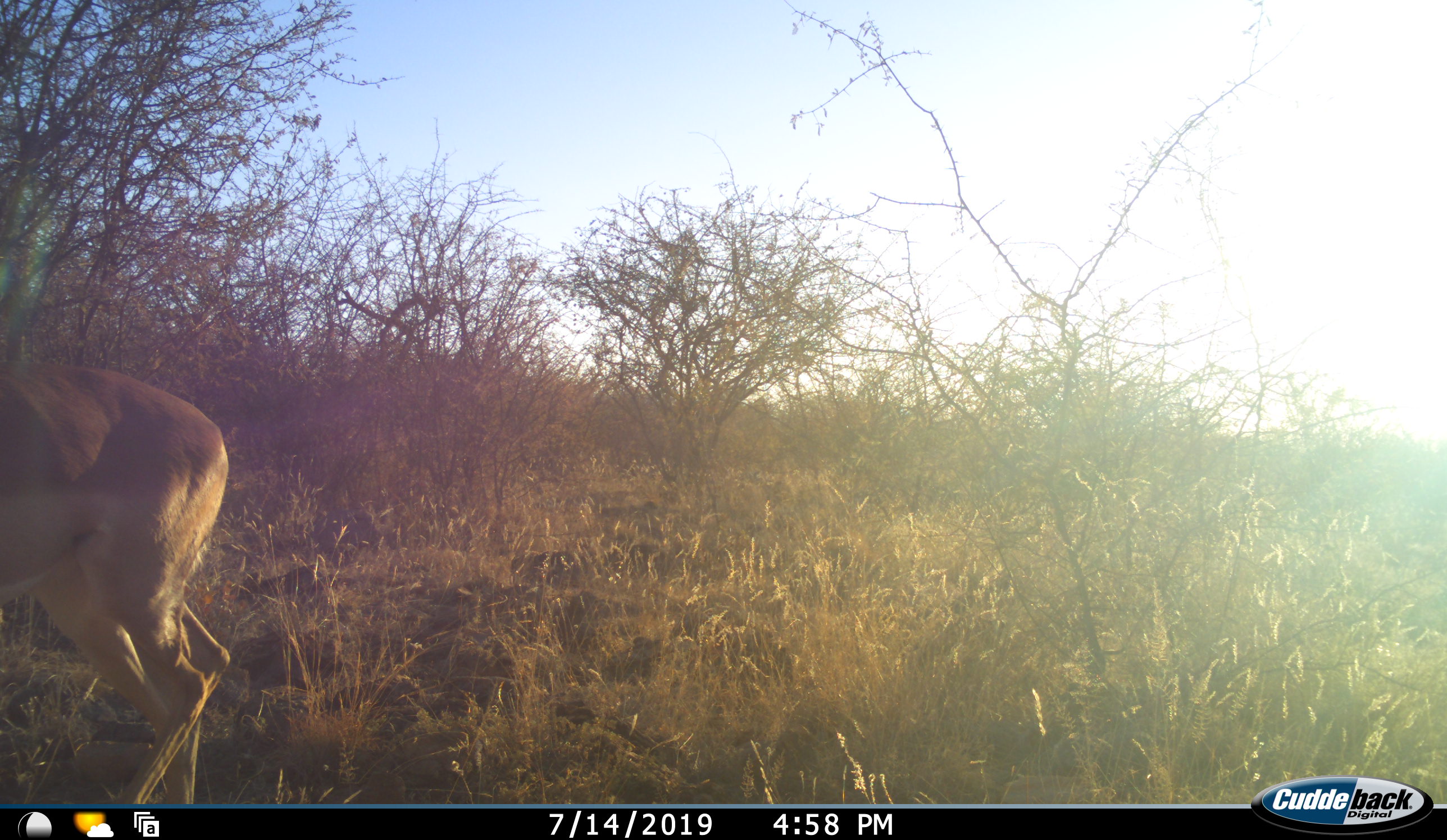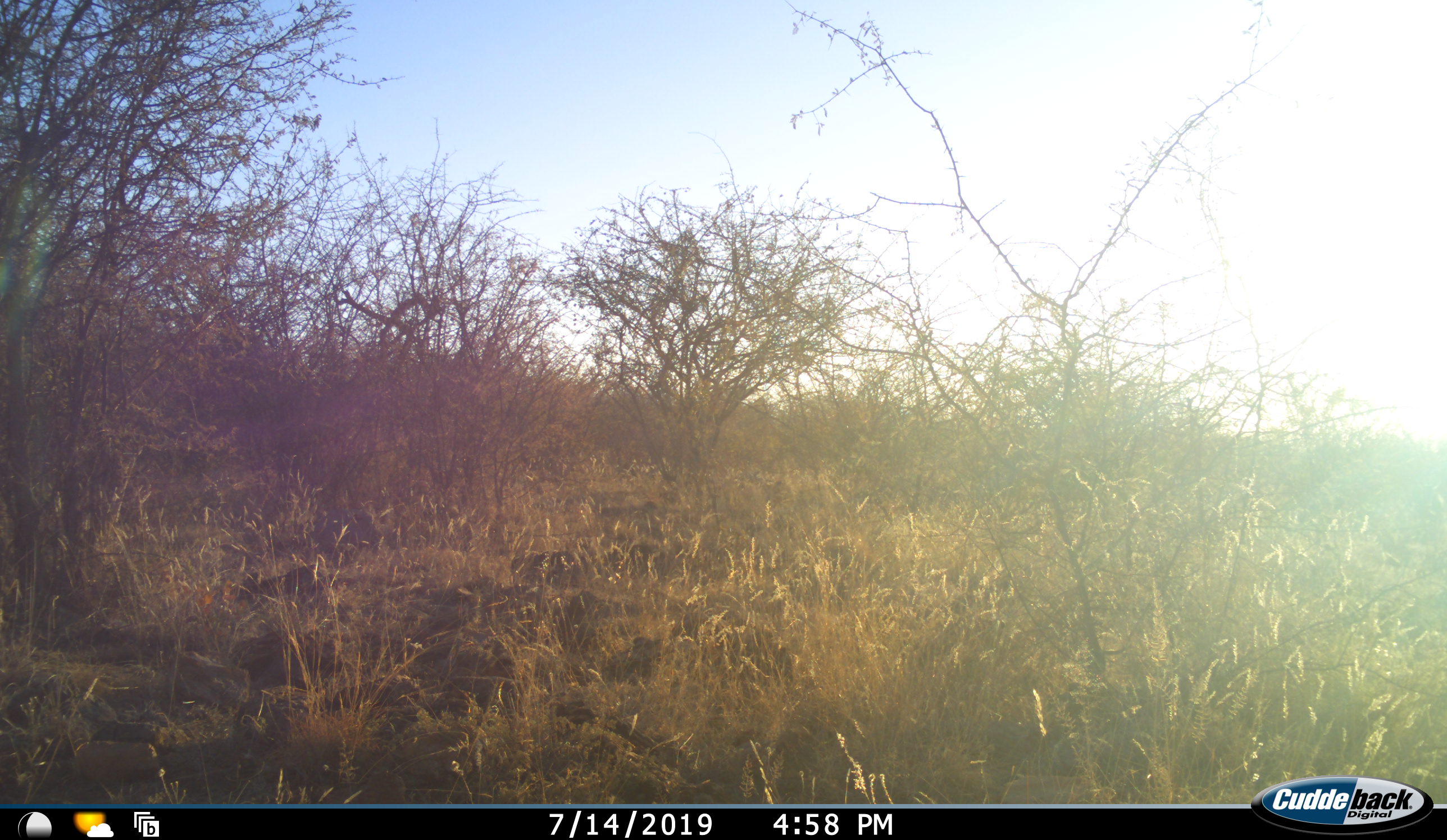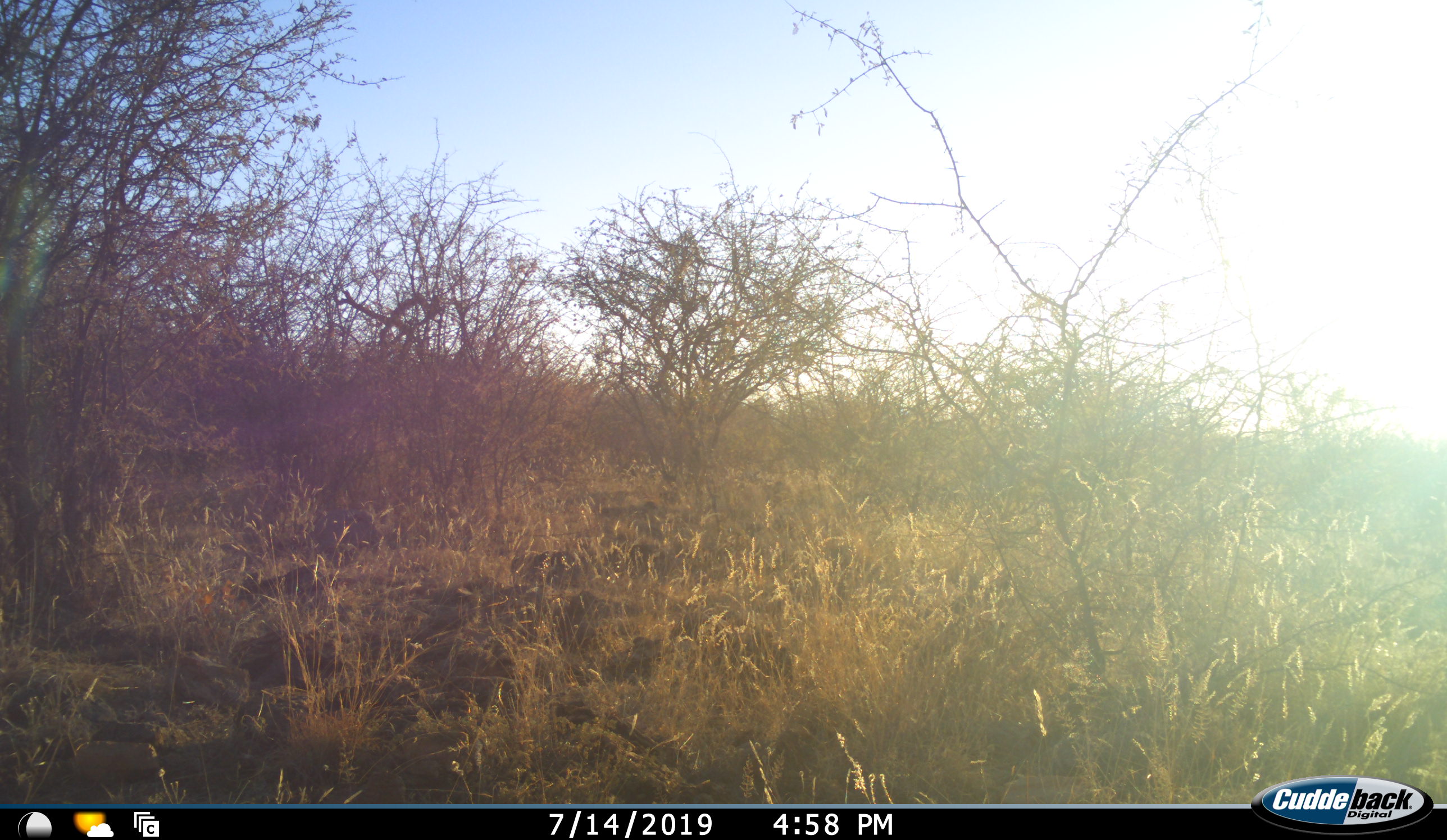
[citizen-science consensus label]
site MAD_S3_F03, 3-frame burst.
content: unidentified animal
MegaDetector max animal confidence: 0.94